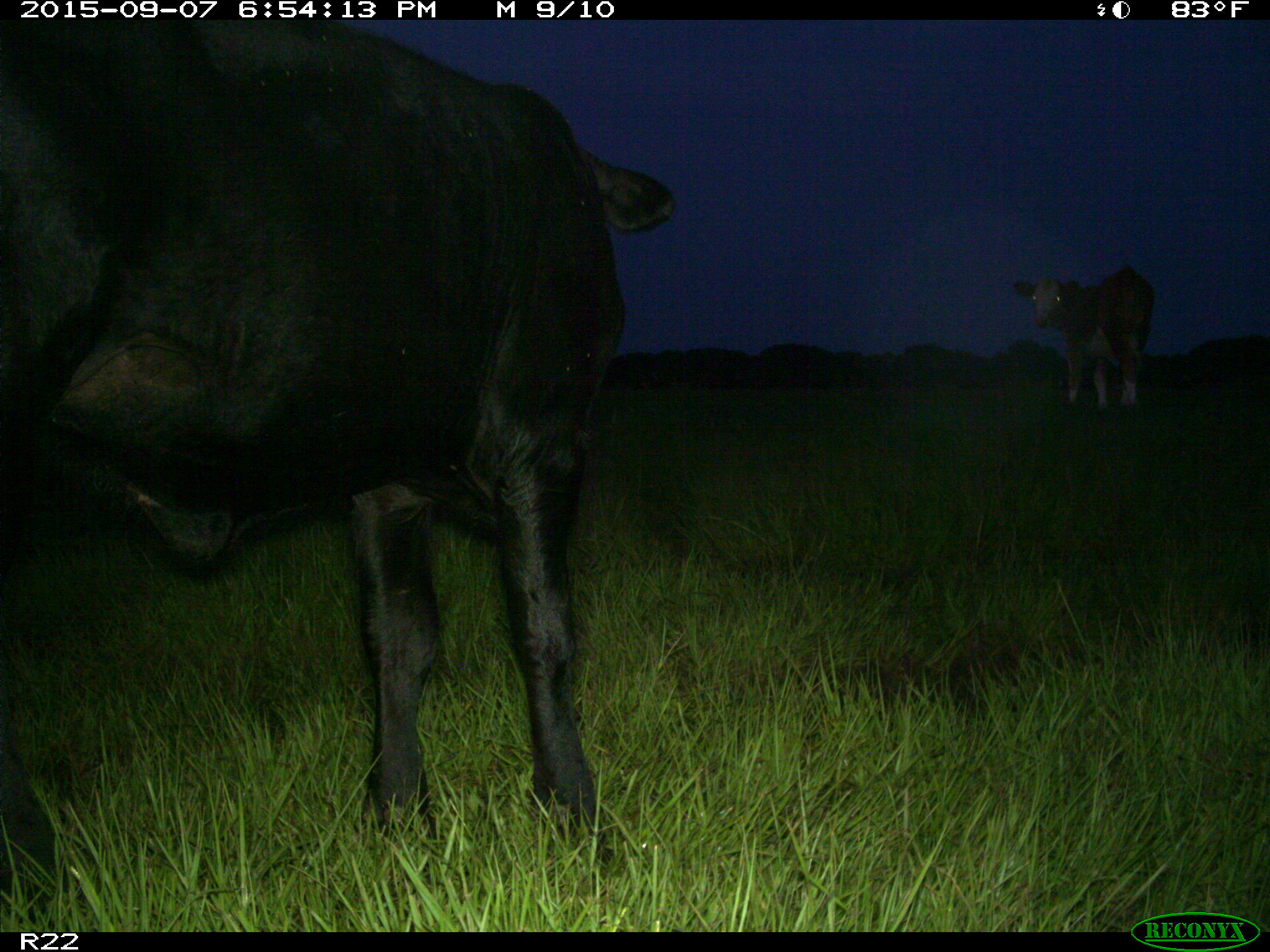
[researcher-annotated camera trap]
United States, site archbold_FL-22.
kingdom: Animalia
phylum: Chordata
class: Mammalia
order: Artiodactyla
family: Bovidae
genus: Bos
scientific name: Bos taurus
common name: domestic cow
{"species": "Bos taurus (domestic cow)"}